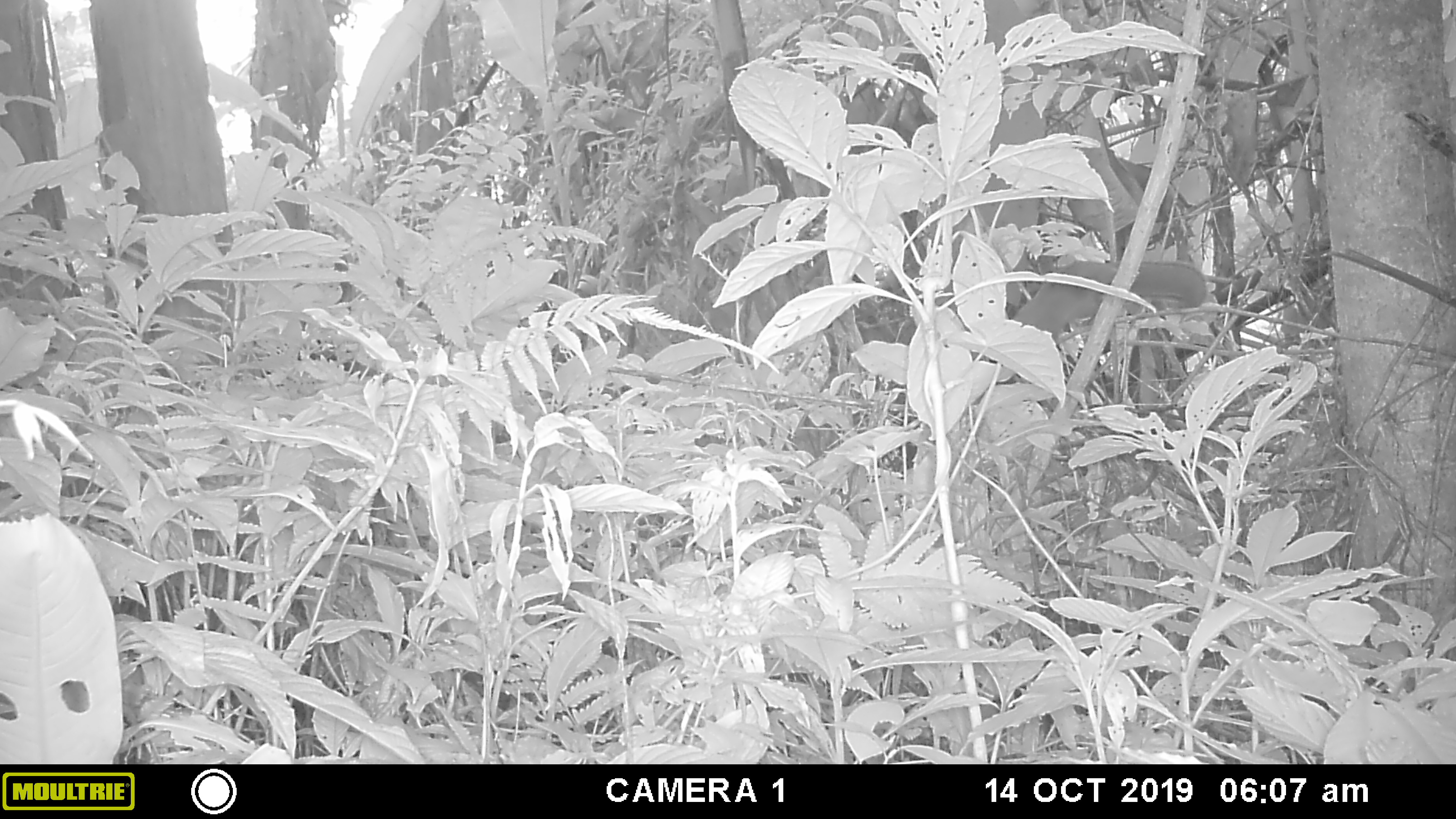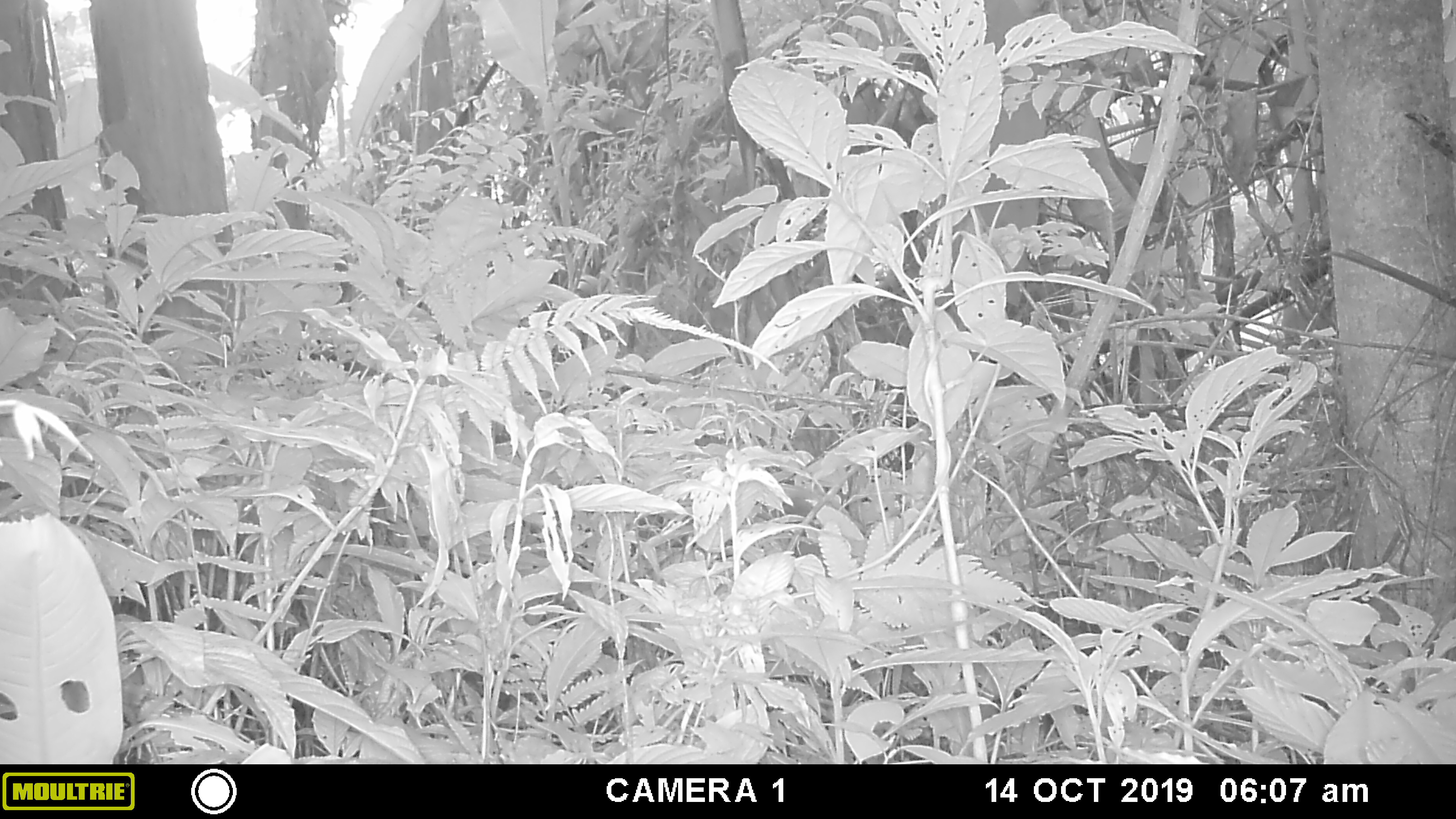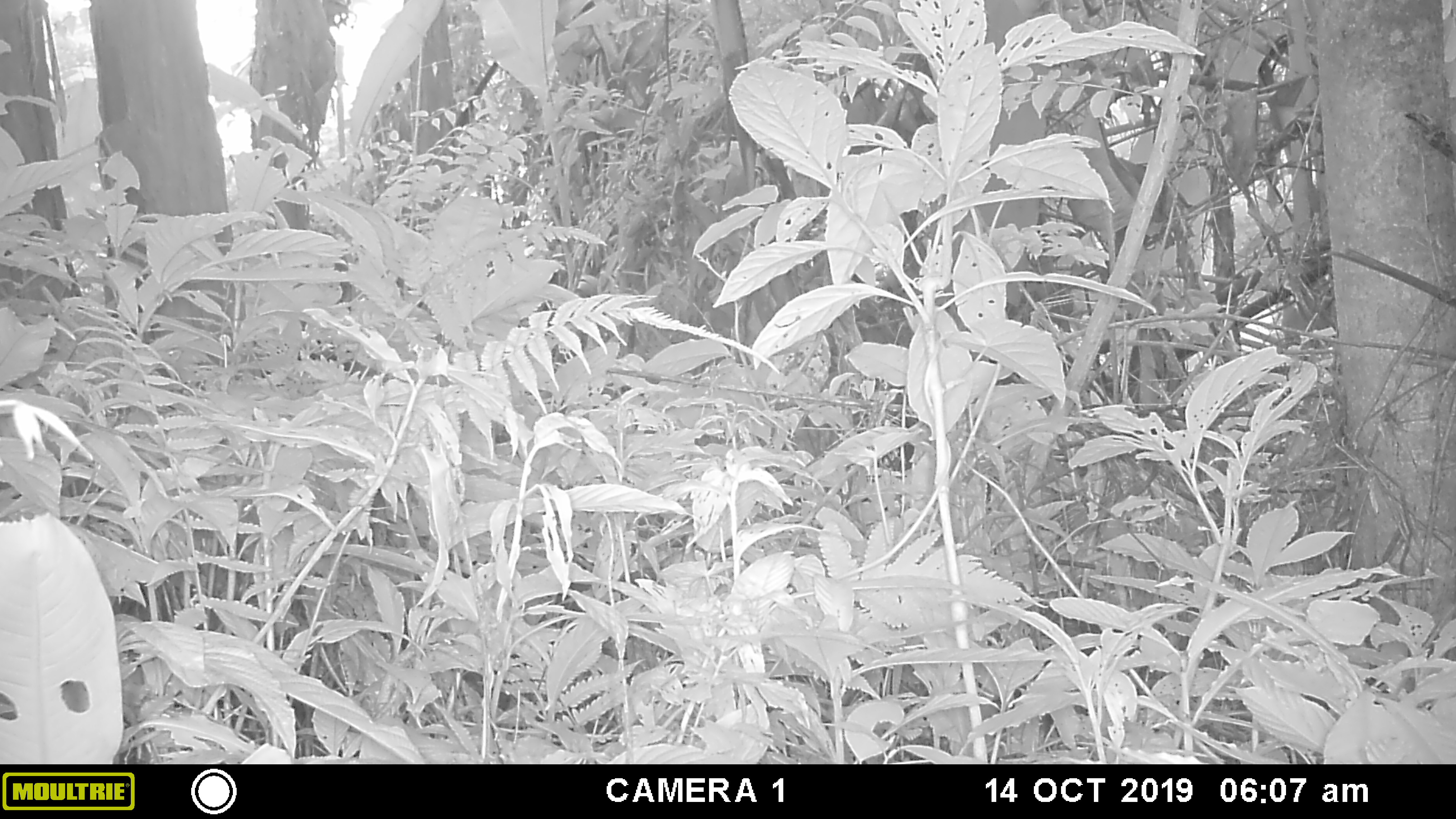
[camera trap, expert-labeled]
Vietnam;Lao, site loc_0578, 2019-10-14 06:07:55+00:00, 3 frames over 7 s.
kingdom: Animalia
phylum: Chordata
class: Mammalia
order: Rodentia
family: Sciuridae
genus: Sciurus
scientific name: Sciurus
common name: squirrel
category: unidentified squirrel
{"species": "unidentified squirrel (squirrel) (Sciurus)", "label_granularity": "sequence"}